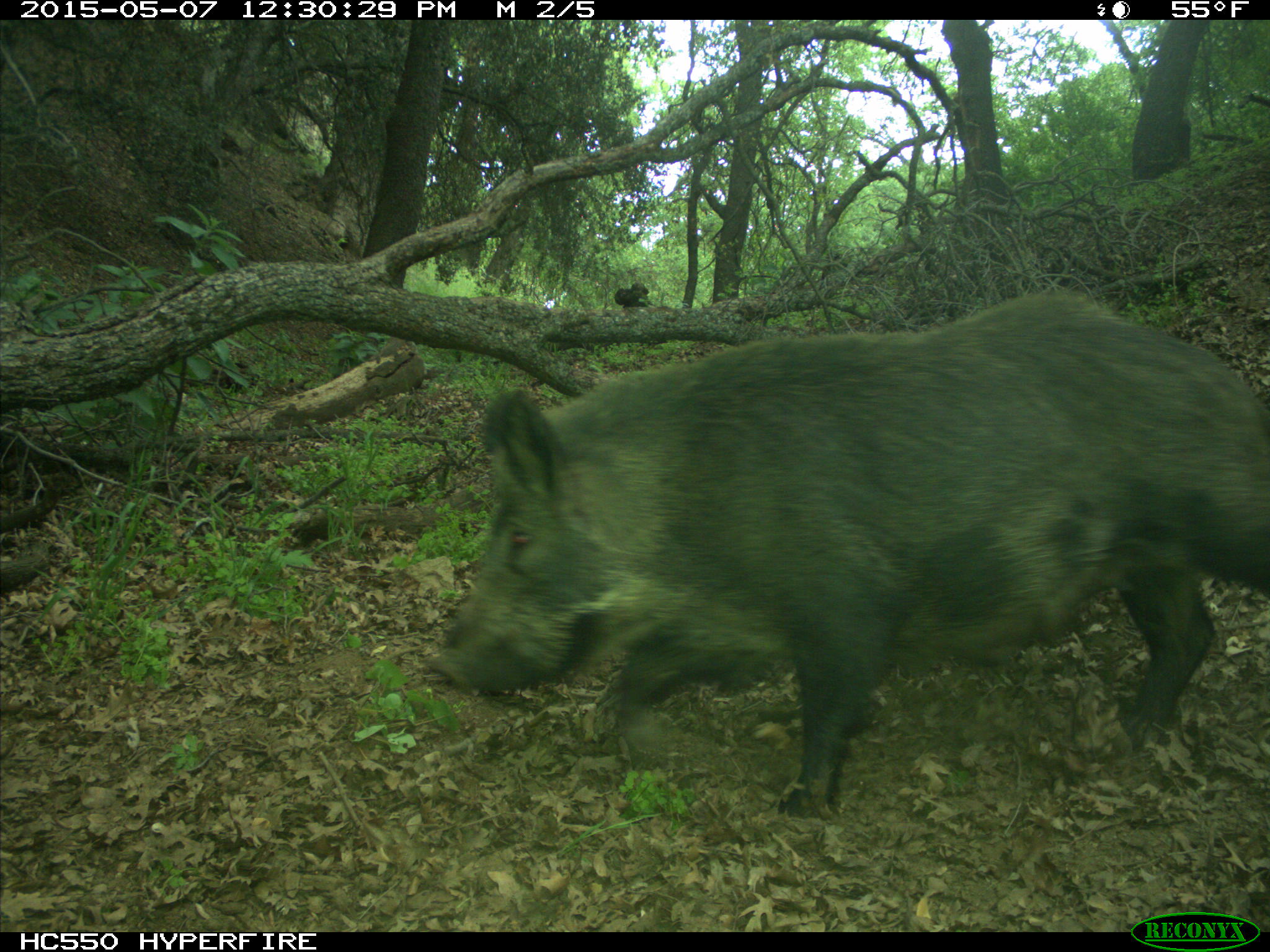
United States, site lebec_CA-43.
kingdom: Animalia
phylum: Chordata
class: Mammalia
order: Artiodactyla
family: Suidae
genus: Sus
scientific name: Sus scrofa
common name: wild boar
Sus scrofa (wild boar).